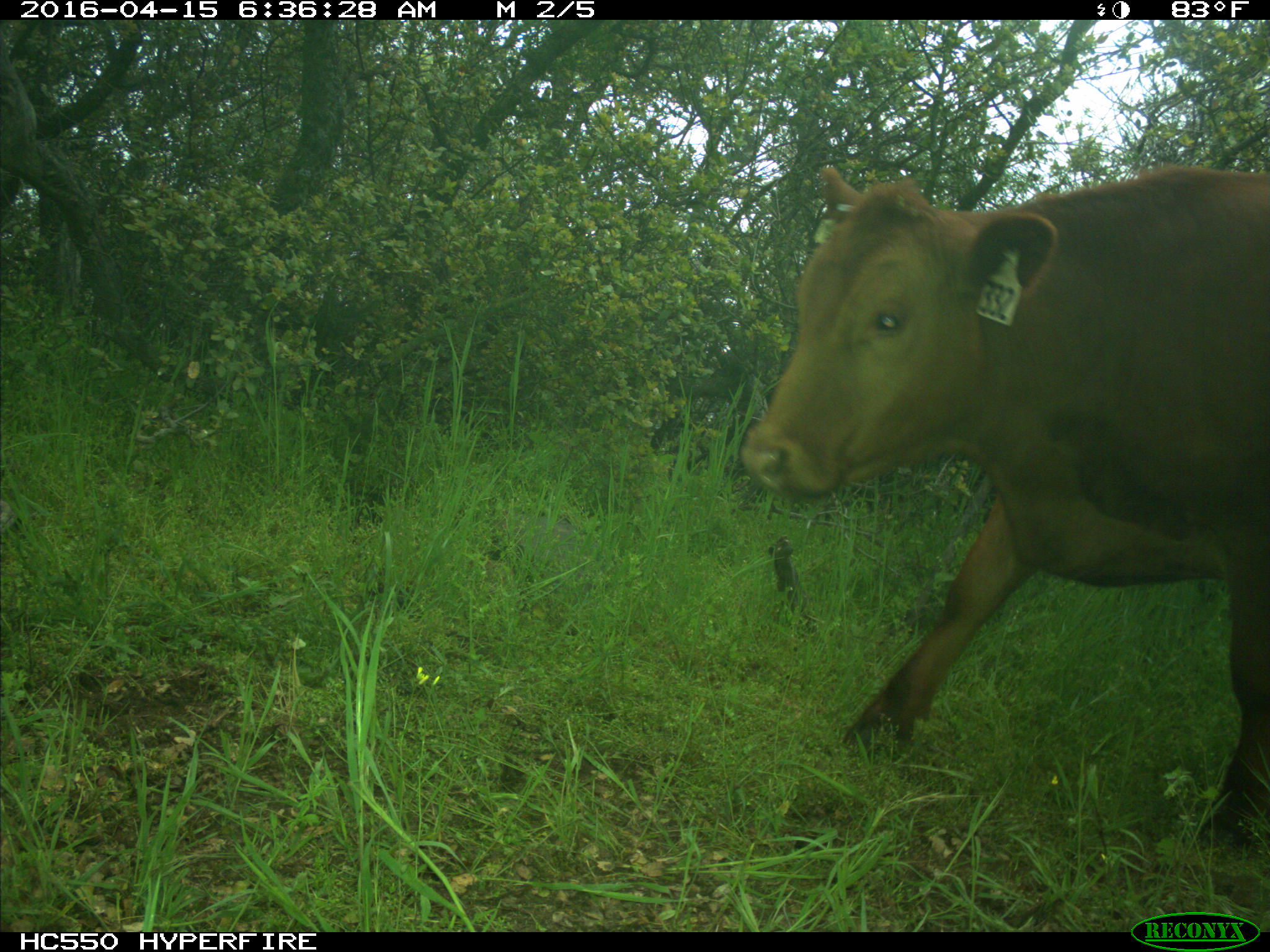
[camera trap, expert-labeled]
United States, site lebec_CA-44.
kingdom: Animalia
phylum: Chordata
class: Mammalia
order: Artiodactyla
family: Bovidae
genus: Bos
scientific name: Bos taurus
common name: domestic cow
Bos taurus (domestic cow).